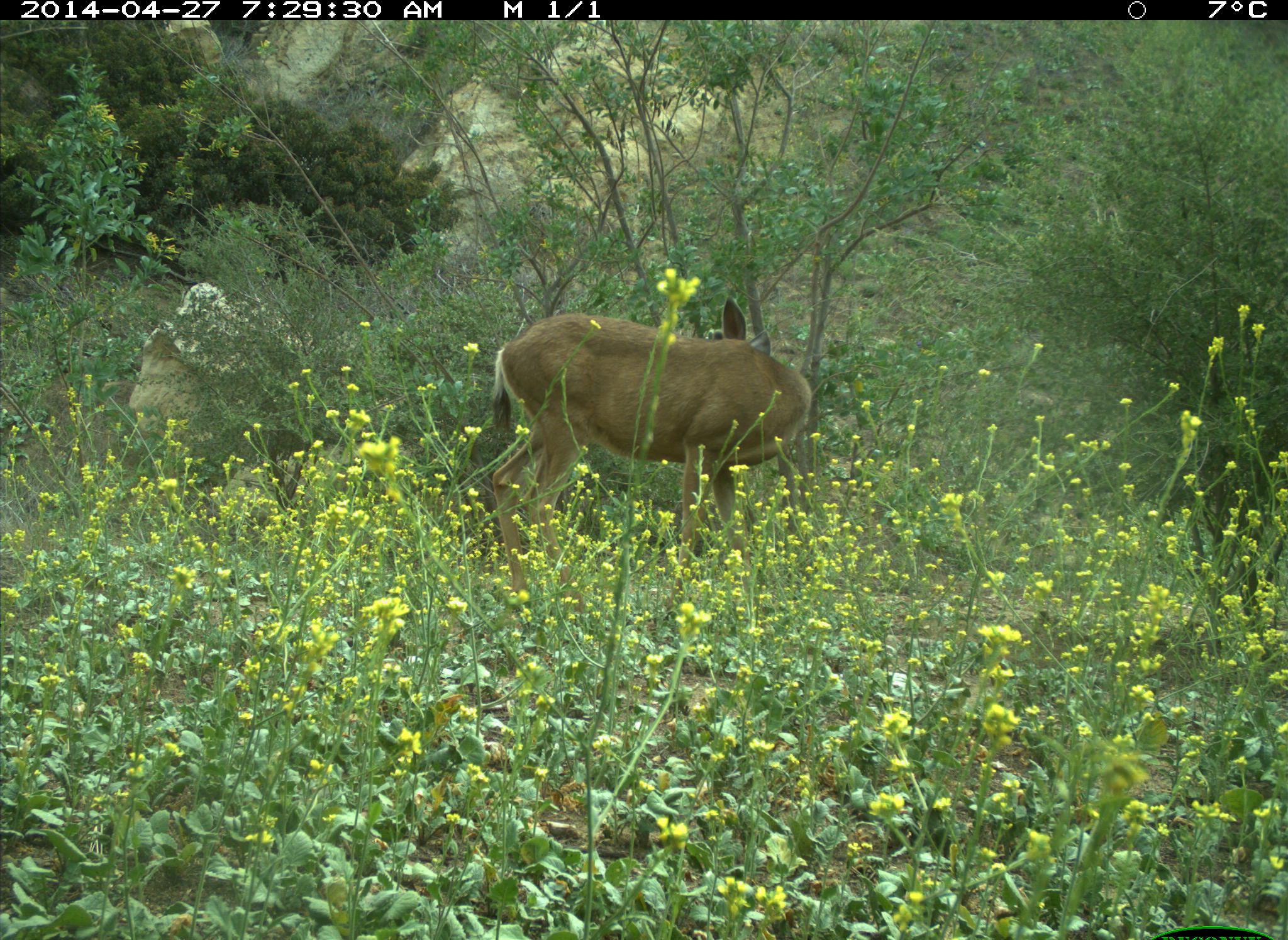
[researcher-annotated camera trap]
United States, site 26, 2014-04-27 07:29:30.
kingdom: Animalia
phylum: Chordata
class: Mammalia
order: Artiodactyla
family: Cervidae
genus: Odocoileus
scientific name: Odocoileus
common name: deer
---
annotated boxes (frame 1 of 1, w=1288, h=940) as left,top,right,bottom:
deer: 487,294,816,616